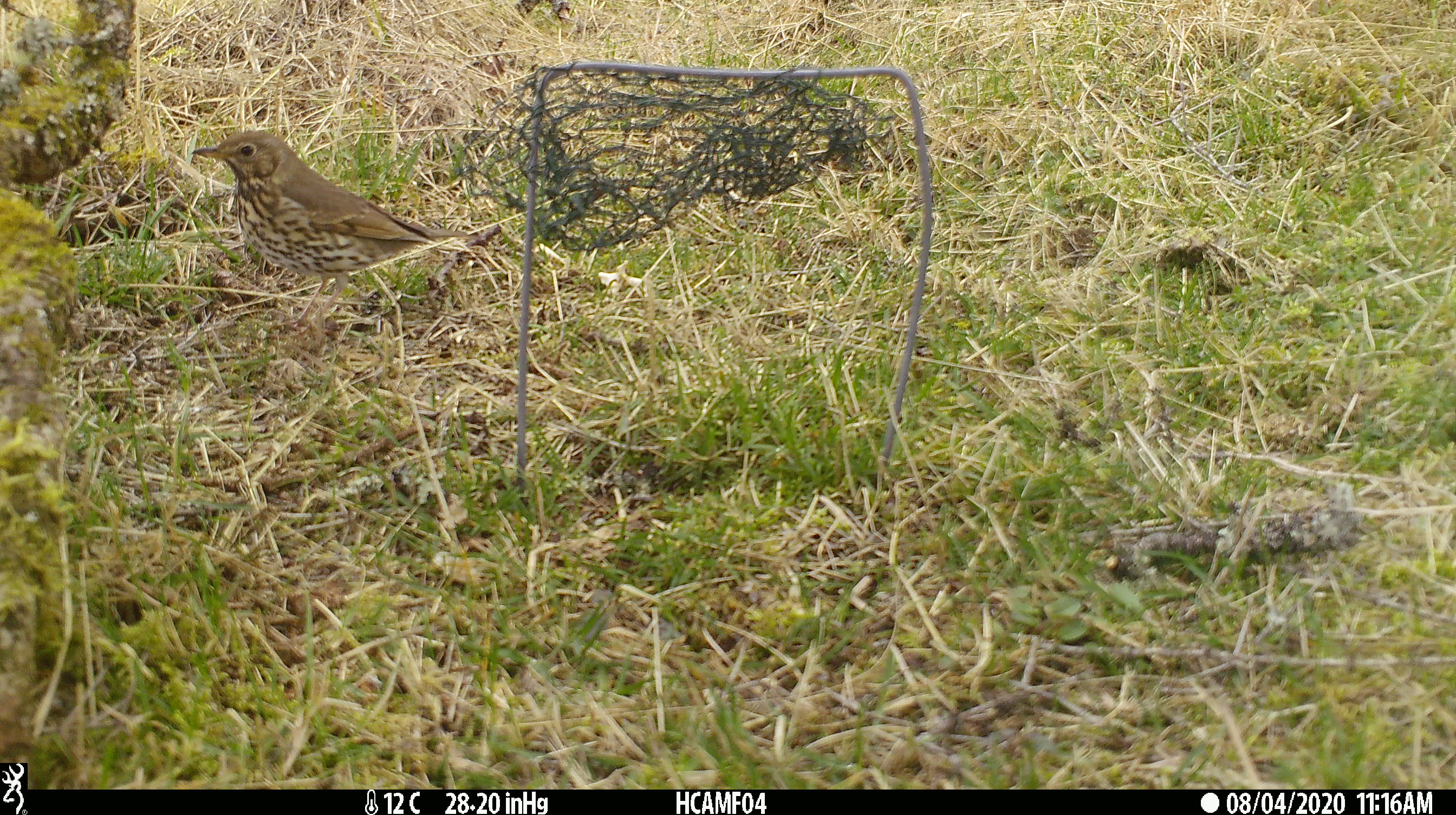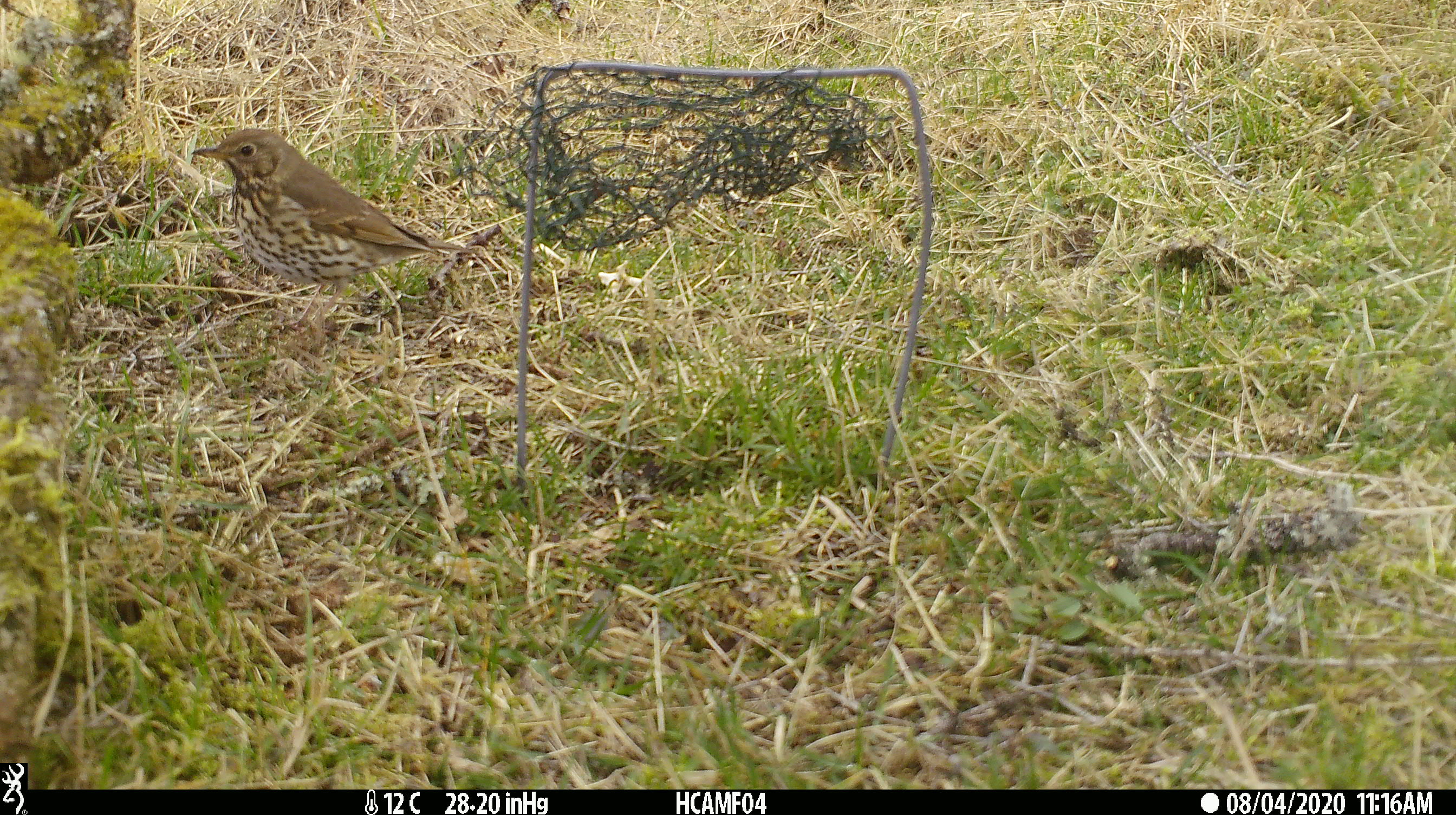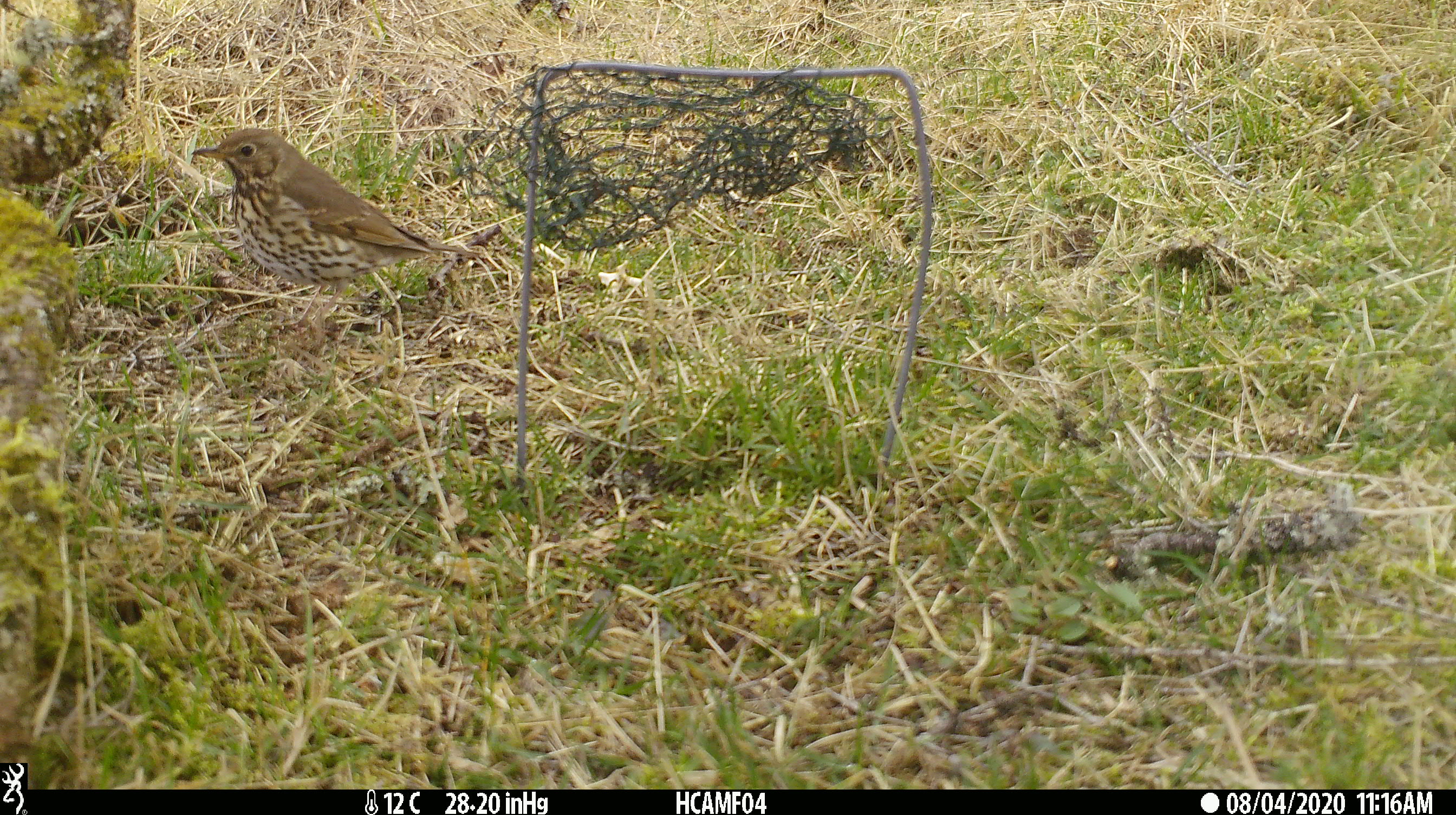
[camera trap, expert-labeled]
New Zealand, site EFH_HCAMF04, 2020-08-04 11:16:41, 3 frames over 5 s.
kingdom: Animalia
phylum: Chordata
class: Aves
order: Passeriformes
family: Turdidae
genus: Turdus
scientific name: Turdus philomelos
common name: song thrush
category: thrush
Thrush (song thrush) (Turdus philomelos).